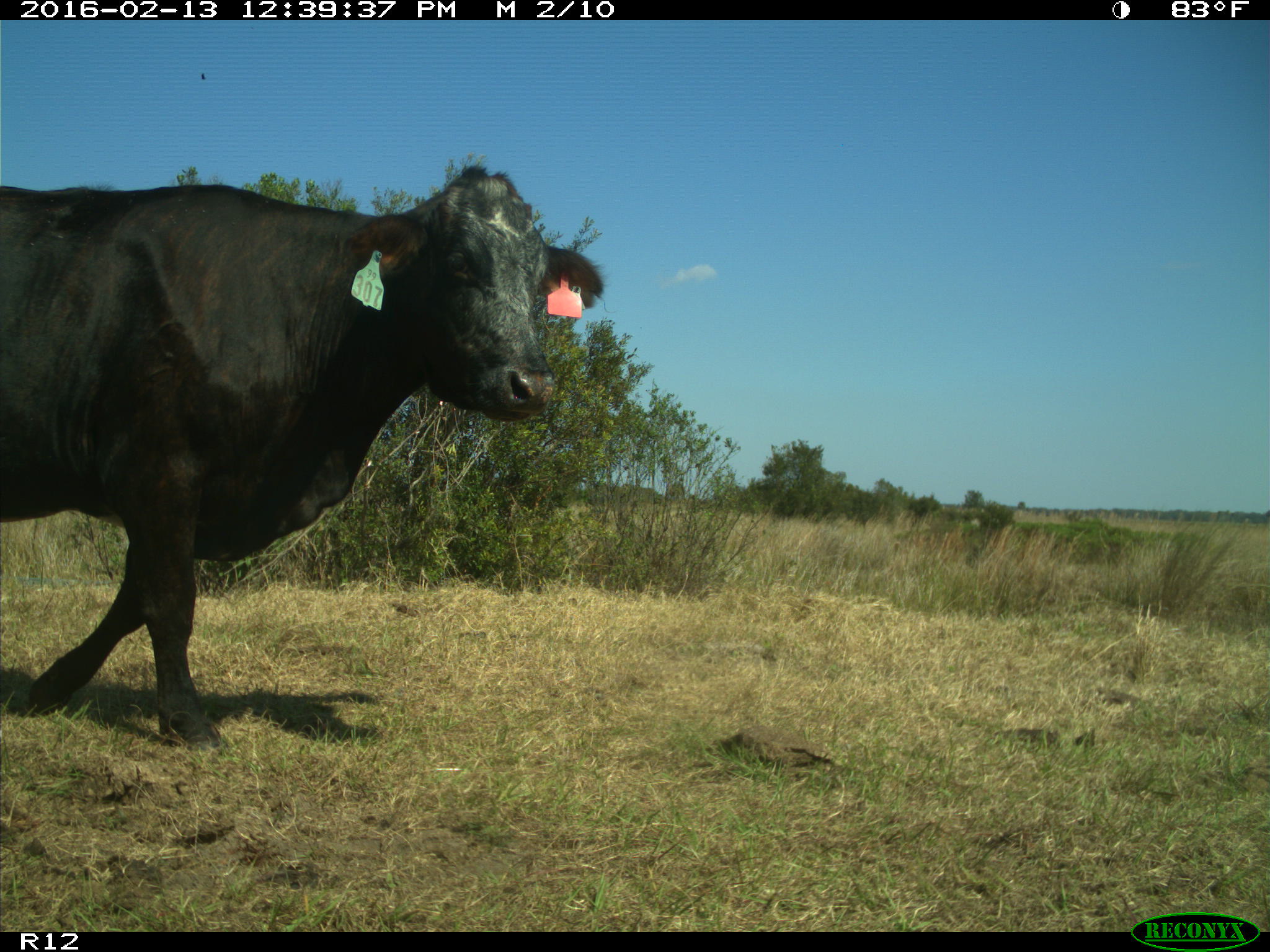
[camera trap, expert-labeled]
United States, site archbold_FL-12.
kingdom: Animalia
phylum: Chordata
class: Mammalia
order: Artiodactyla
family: Bovidae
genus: Bos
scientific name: Bos taurus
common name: domestic cow